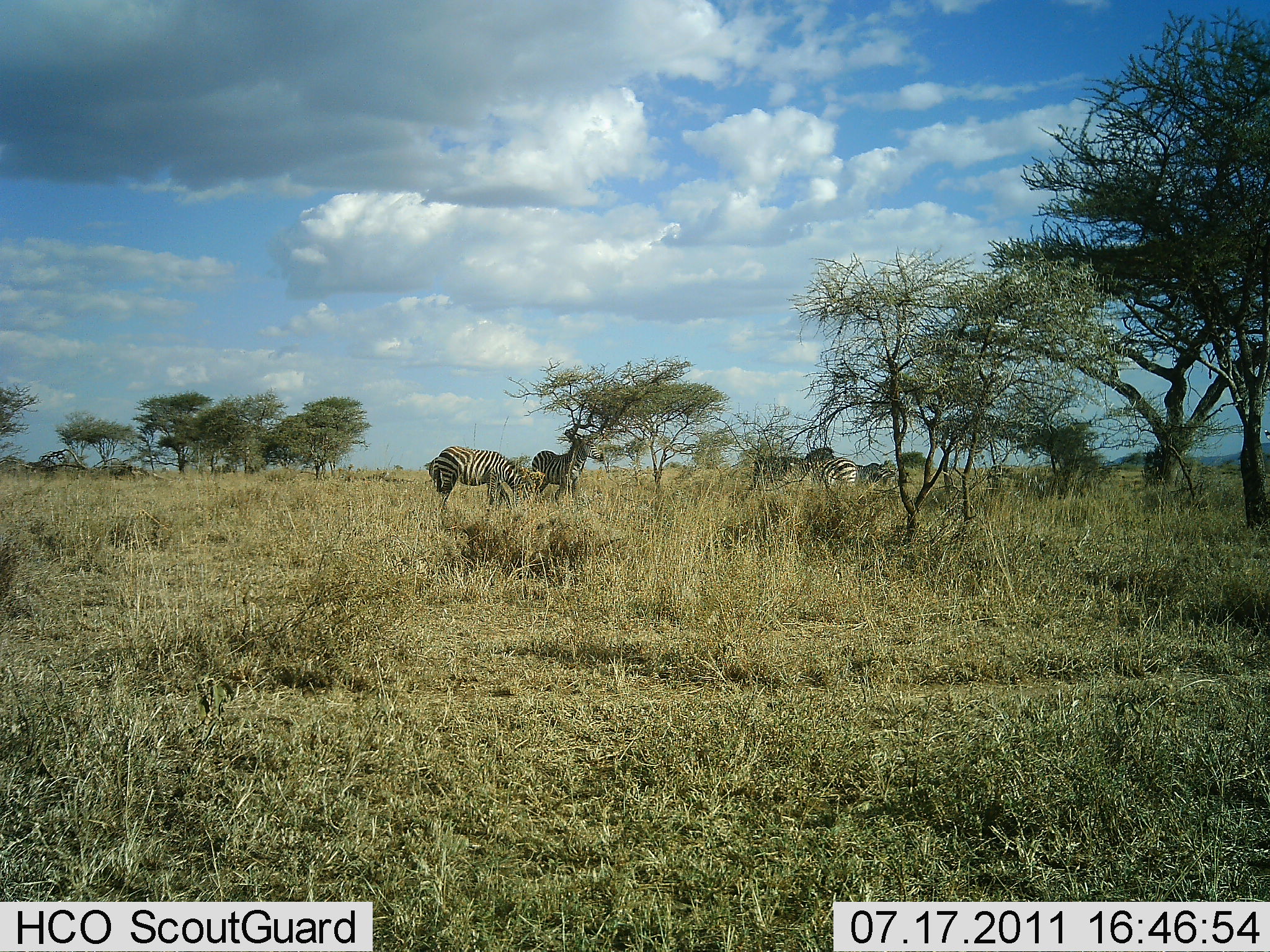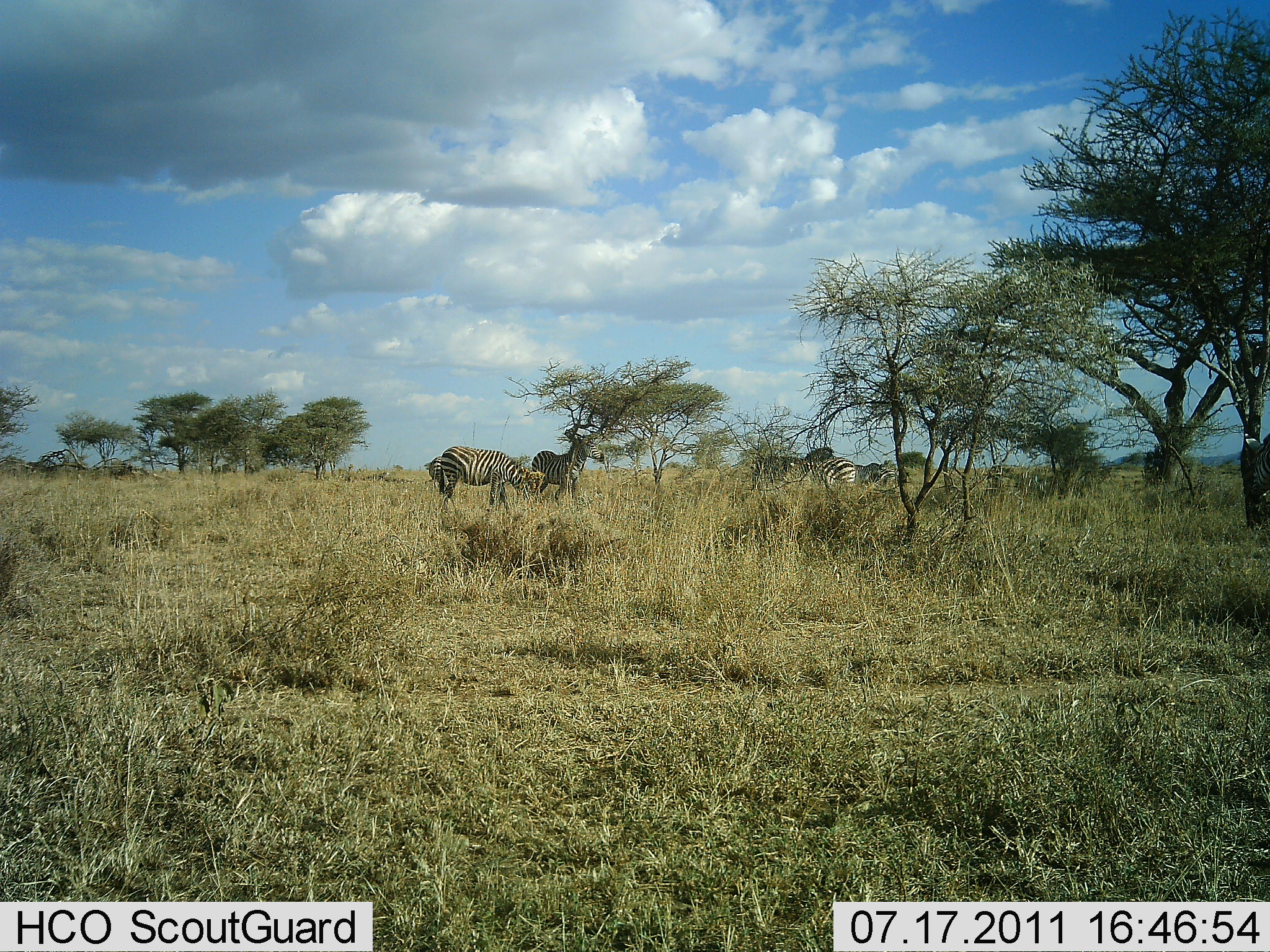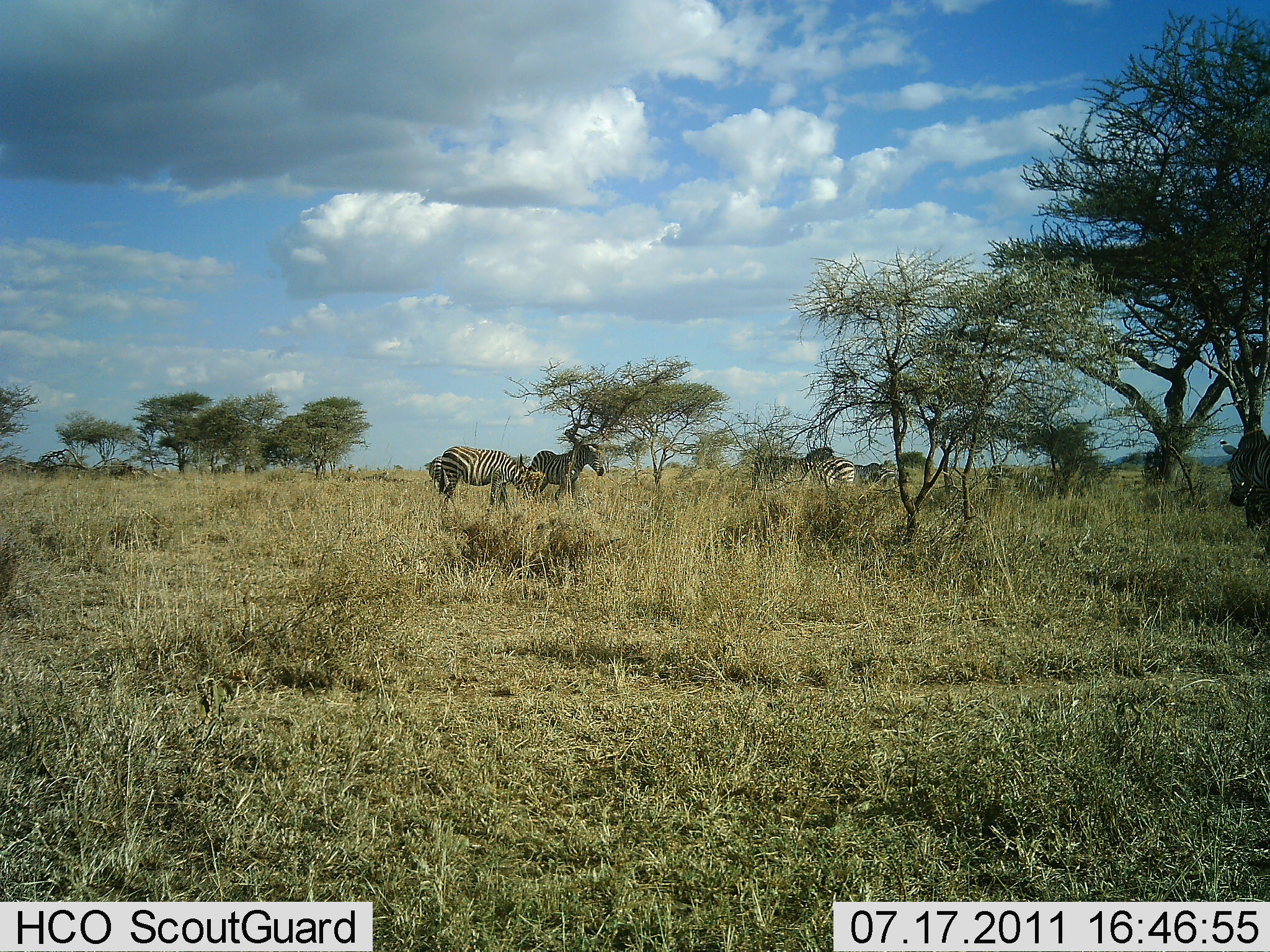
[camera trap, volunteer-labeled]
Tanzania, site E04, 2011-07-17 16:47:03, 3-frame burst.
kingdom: Animalia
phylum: Chordata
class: Mammalia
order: Perissodactyla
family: Equidae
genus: Equus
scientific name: Equus quagga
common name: plains zebra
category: zebra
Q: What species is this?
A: Zebra (plains zebra) (Equus quagga).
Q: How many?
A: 5.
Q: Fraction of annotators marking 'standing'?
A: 100%.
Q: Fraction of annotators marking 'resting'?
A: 0%.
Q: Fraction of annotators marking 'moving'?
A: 18%.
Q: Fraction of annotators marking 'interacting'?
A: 0%.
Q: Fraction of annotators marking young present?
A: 0%.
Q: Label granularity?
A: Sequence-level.